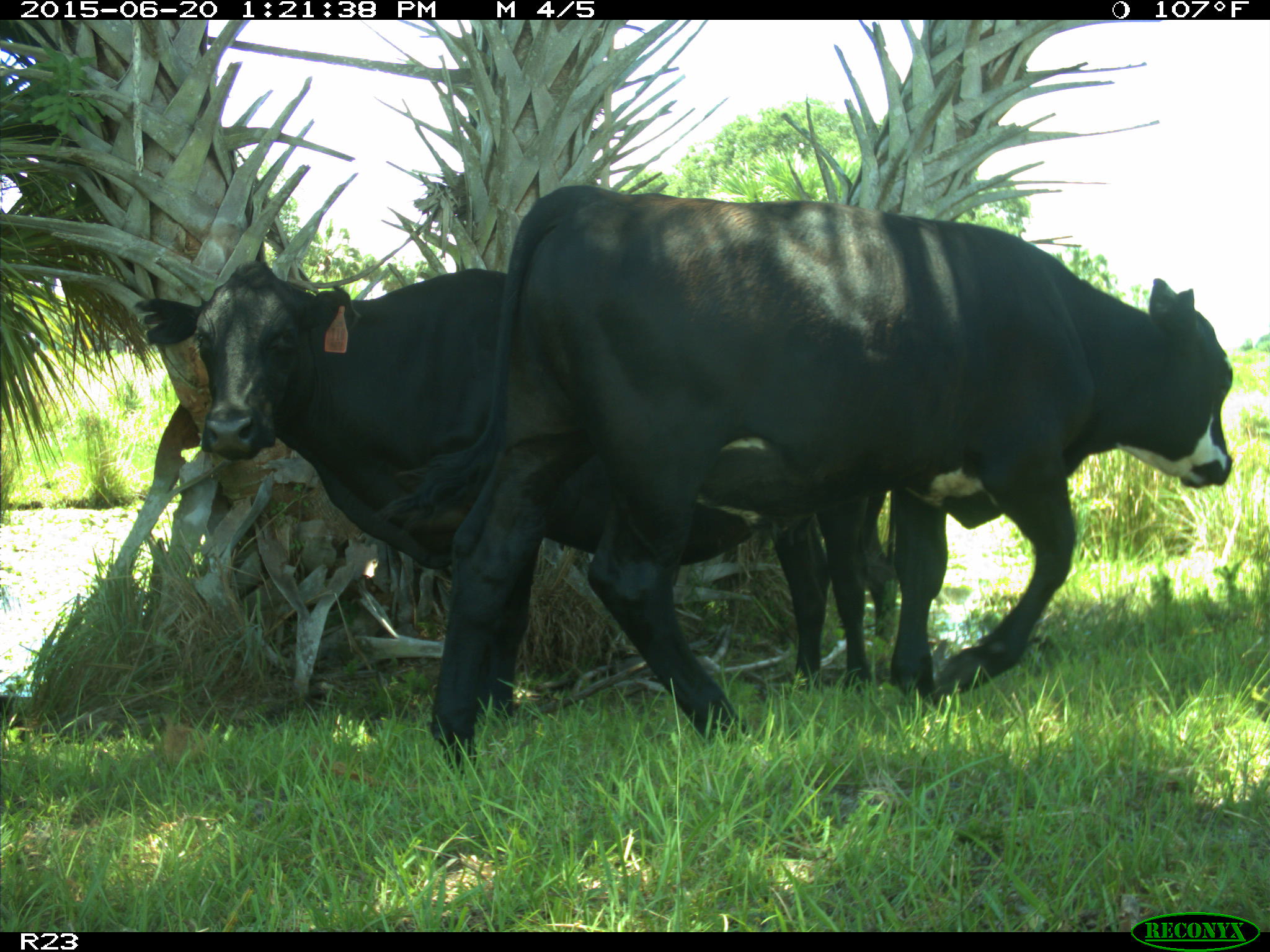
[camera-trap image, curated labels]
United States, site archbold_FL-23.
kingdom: Animalia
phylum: Chordata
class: Mammalia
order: Artiodactyla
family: Bovidae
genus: Bos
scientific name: Bos taurus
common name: domestic cow